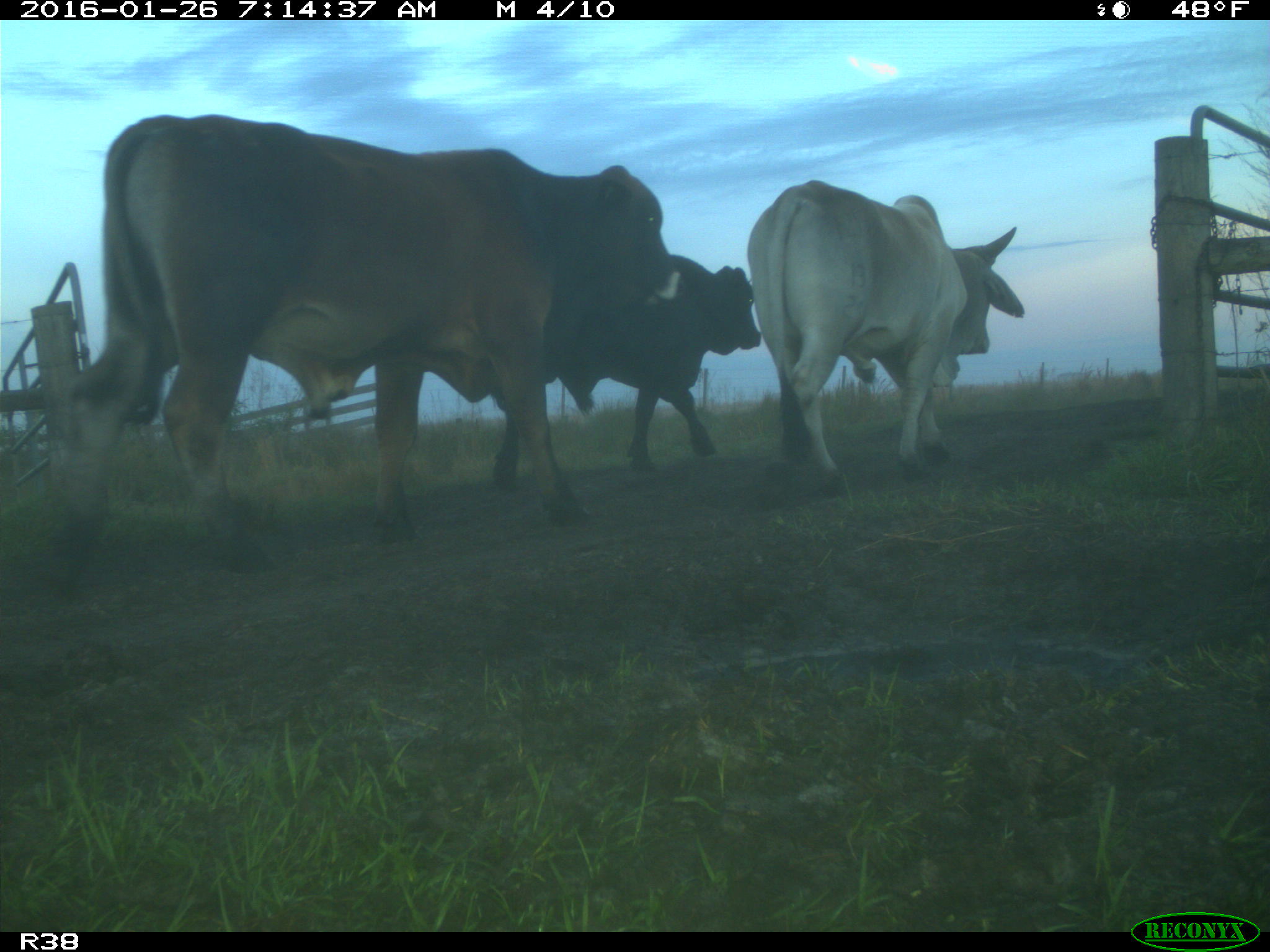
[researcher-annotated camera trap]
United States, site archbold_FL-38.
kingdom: Animalia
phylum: Chordata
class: Mammalia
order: Artiodactyla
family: Bovidae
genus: Bos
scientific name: Bos taurus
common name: domestic cow